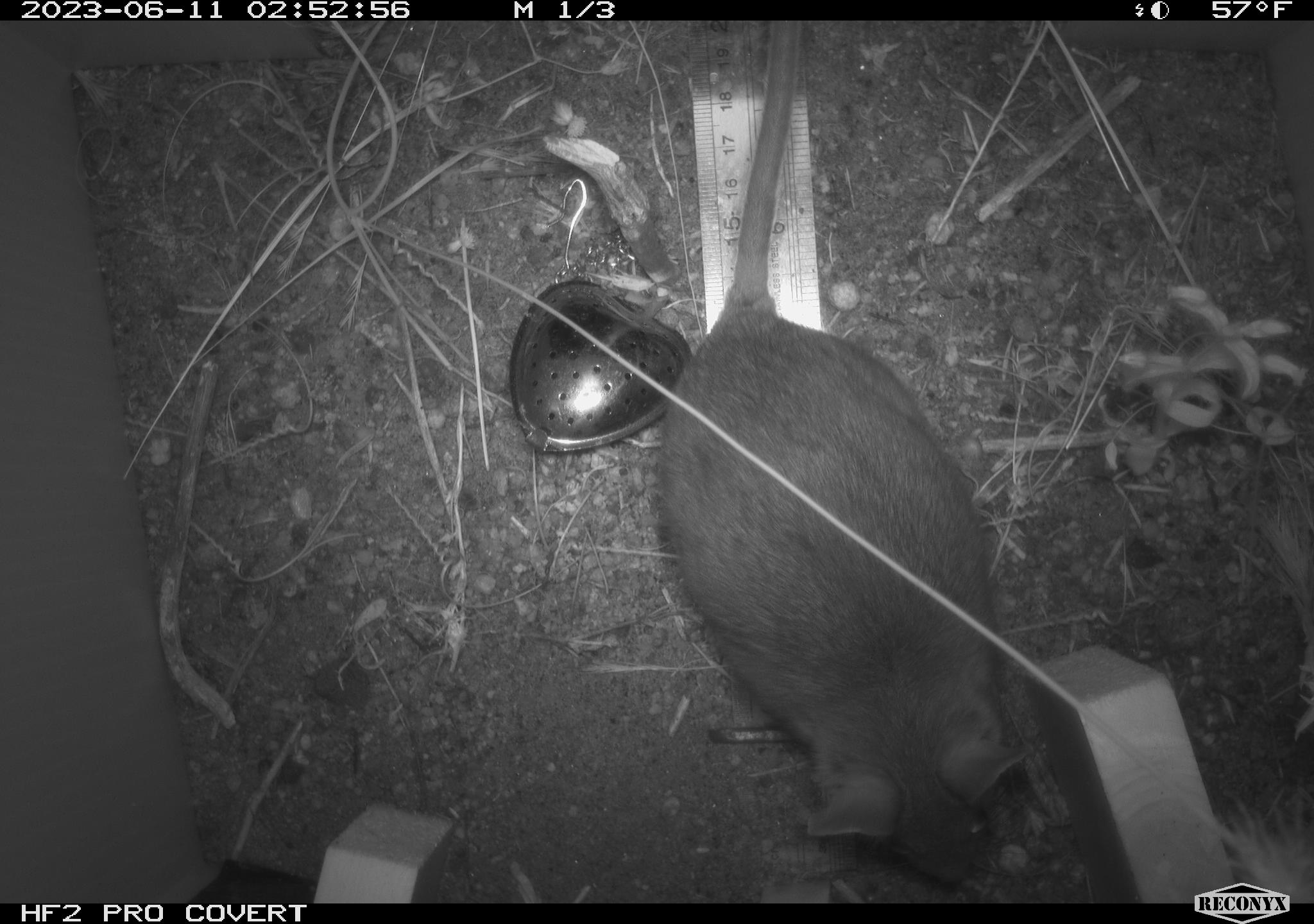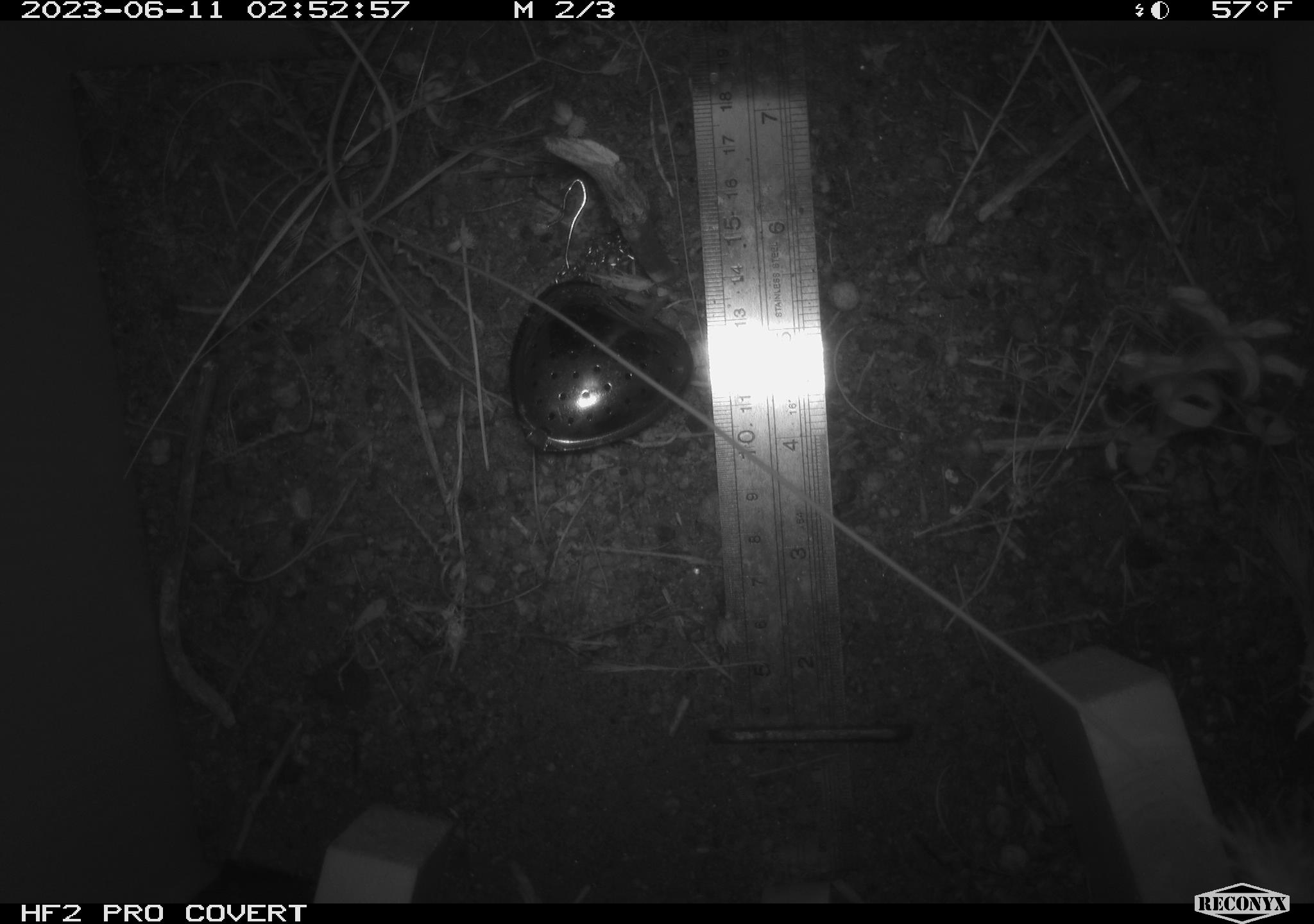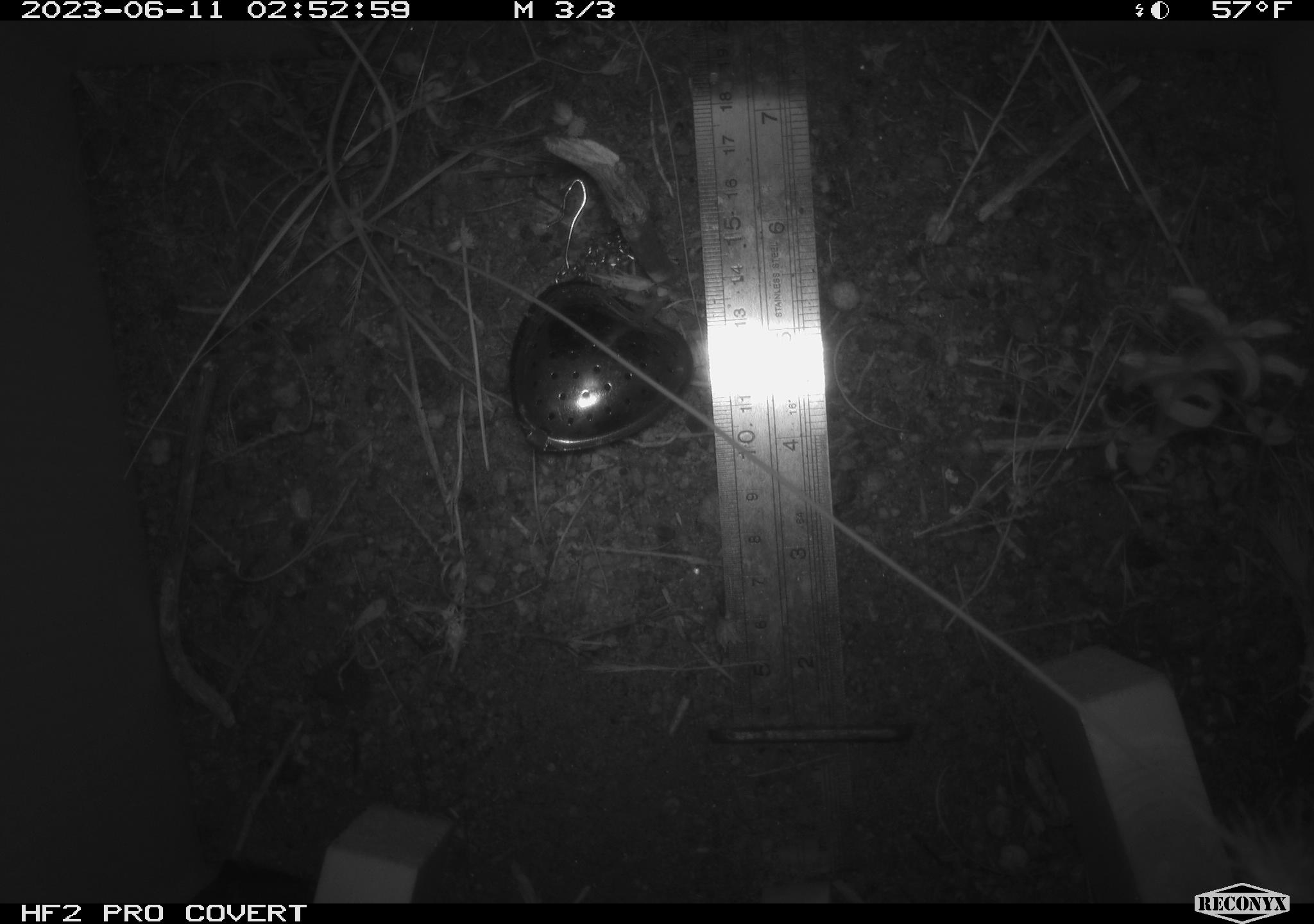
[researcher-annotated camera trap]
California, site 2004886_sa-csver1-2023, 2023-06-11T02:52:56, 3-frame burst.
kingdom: Animalia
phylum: Chordata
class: Mammalia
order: Rodentia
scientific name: Rodentia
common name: mouse species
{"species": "mouse species (Rodentia)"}